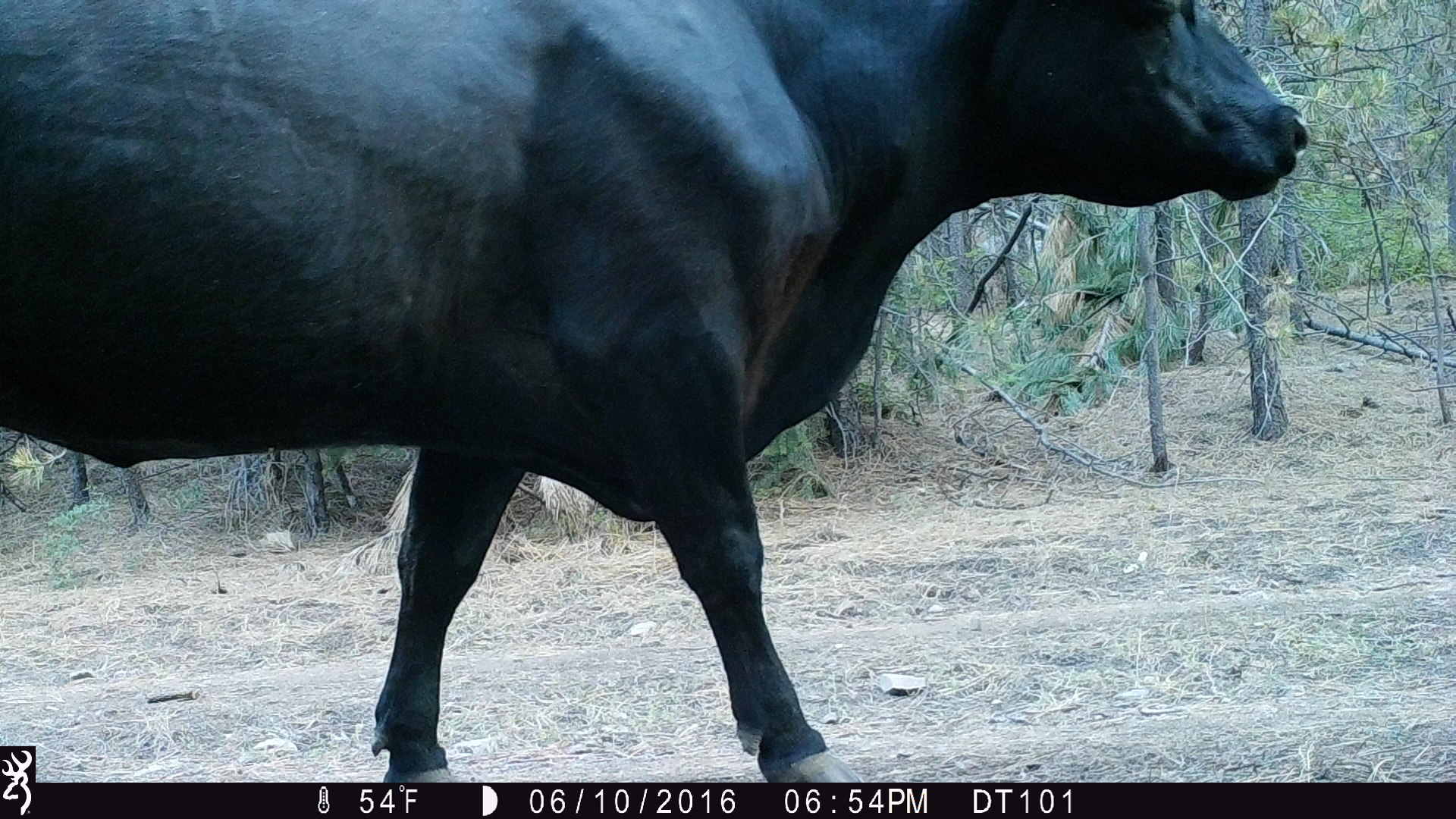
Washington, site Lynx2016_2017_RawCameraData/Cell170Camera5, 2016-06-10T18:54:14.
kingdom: Animalia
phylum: Chordata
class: Mammalia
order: Artiodactyla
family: Bovidae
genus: Bos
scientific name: Bos taurus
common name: domestic cattle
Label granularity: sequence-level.